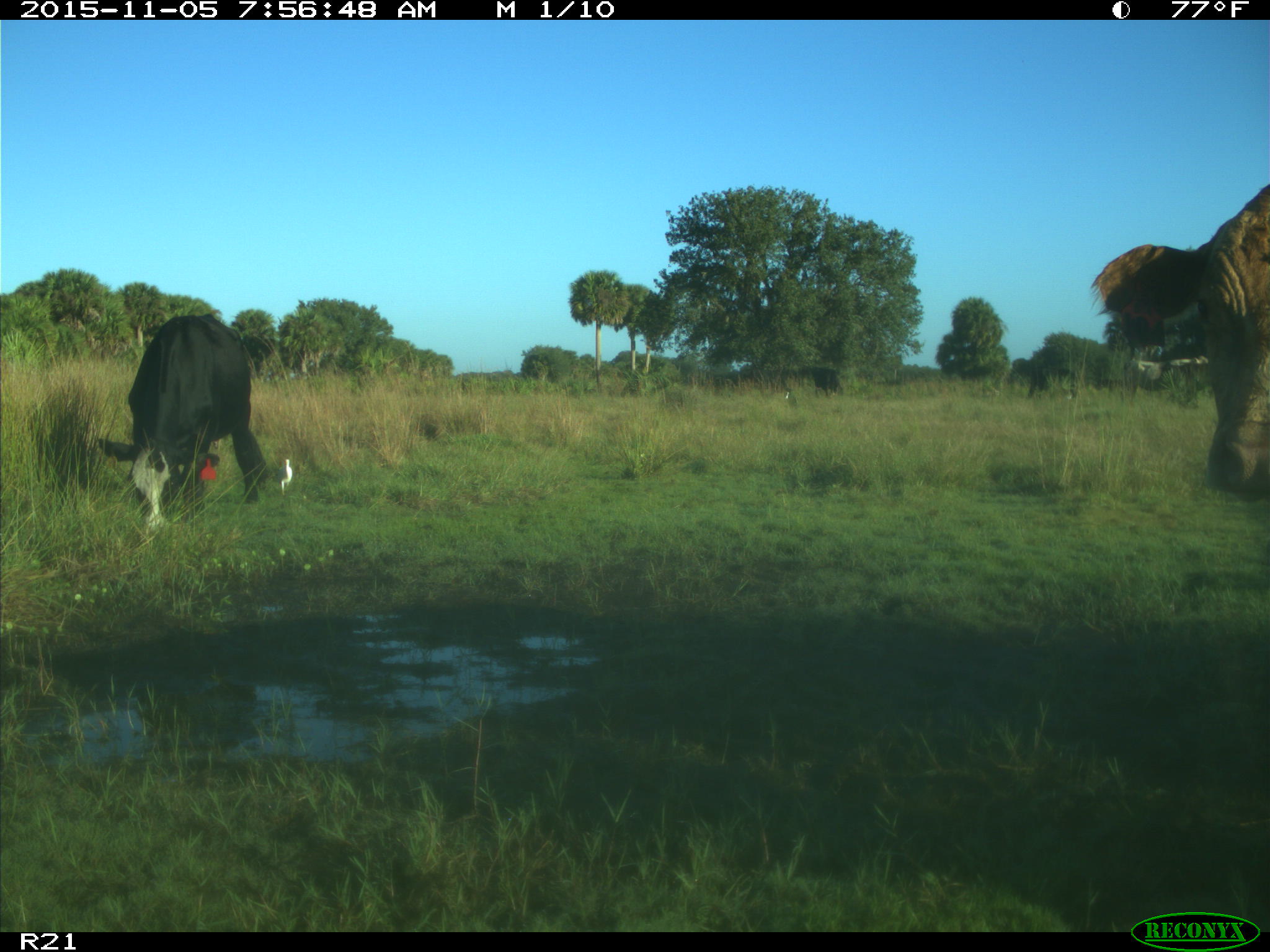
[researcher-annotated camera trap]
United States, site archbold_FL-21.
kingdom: Animalia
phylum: Chordata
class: Mammalia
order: Artiodactyla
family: Bovidae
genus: Bos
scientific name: Bos taurus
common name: domestic cow